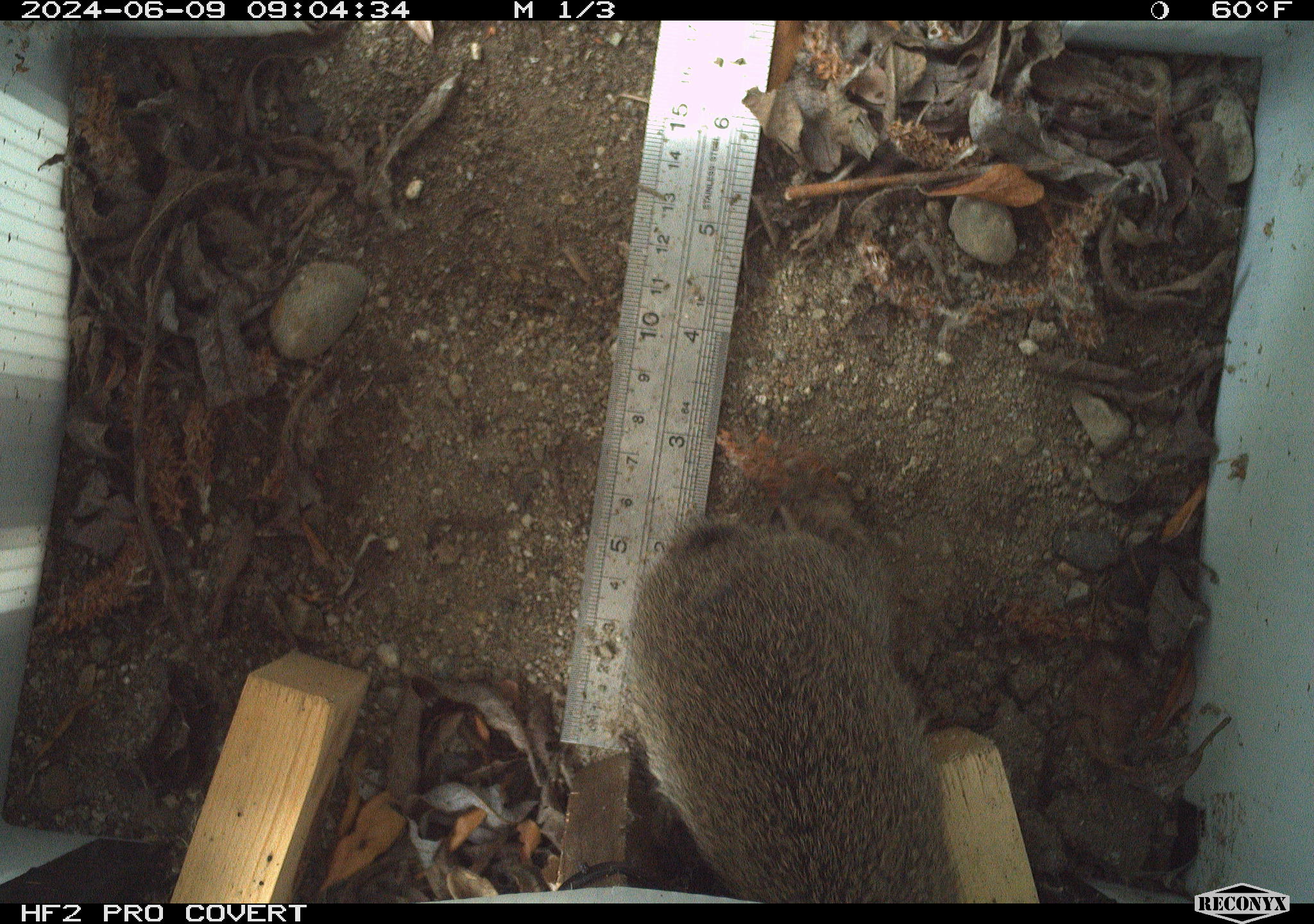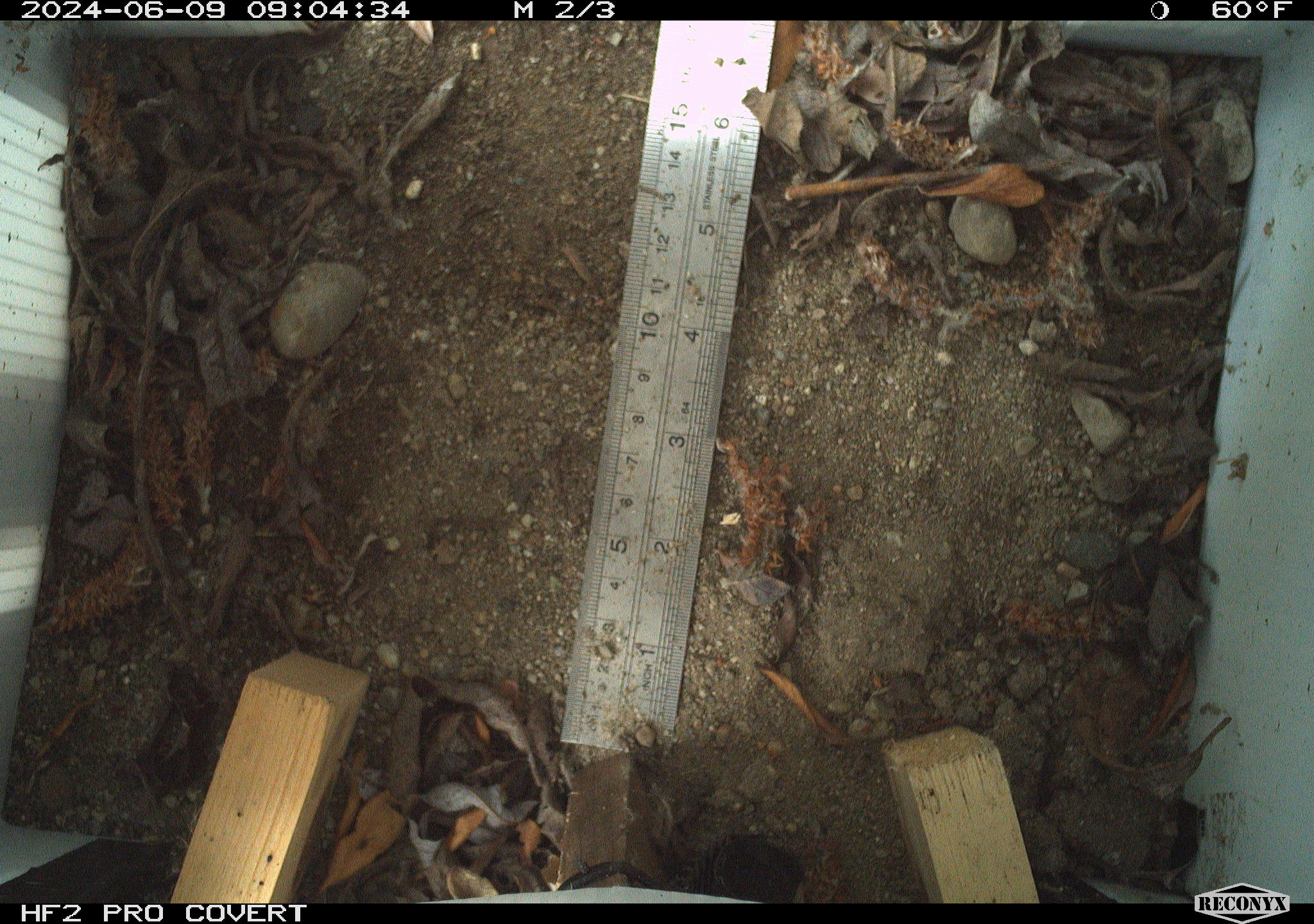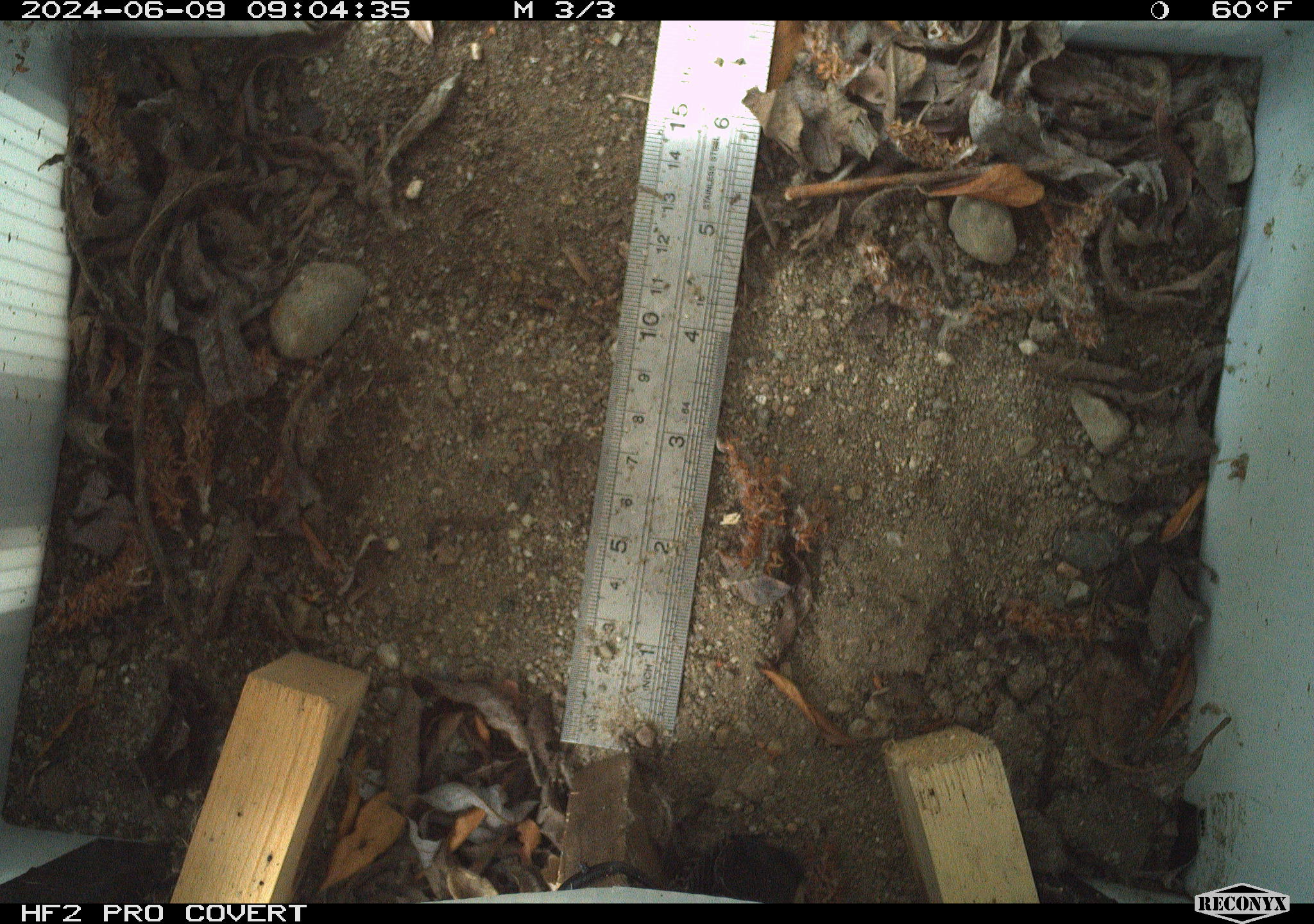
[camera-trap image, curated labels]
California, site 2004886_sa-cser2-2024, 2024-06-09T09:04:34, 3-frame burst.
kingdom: Animalia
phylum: Chordata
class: Mammalia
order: Lagomorpha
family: Leporidae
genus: Sylvilagus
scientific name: Sylvilagus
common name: cottontail rabbits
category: sylvilagus species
Sylvilagus species (cottontail rabbits) (Sylvilagus).